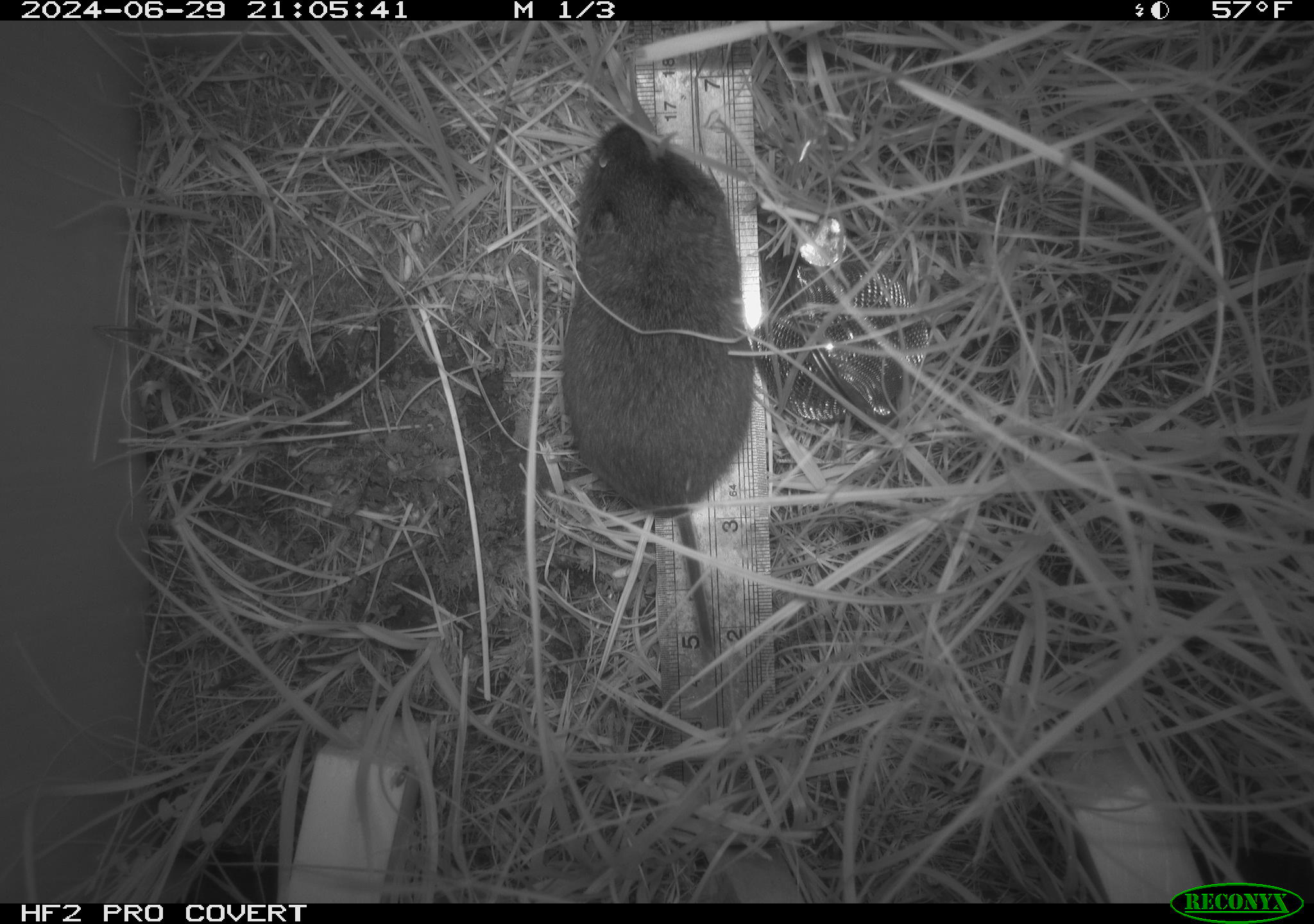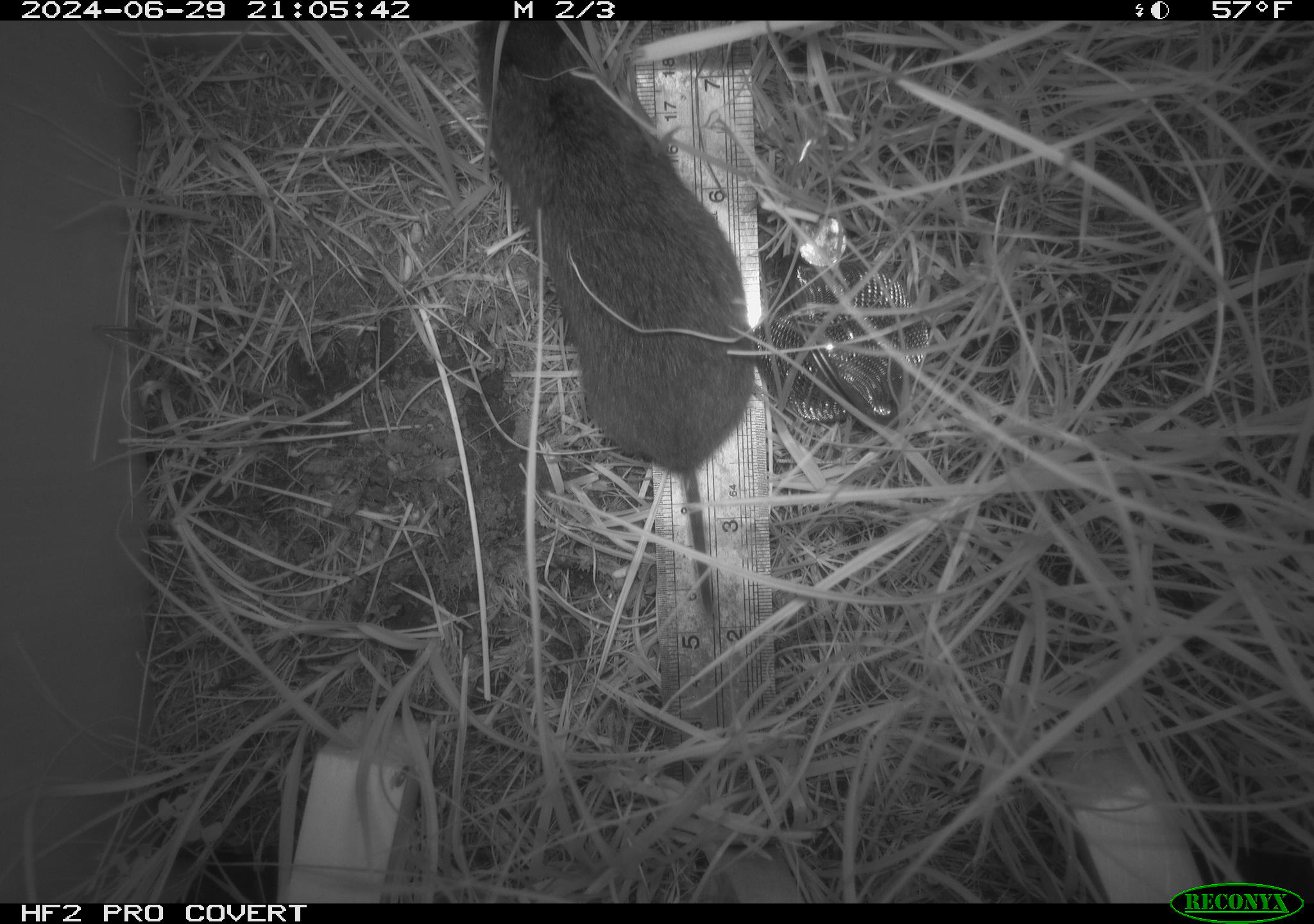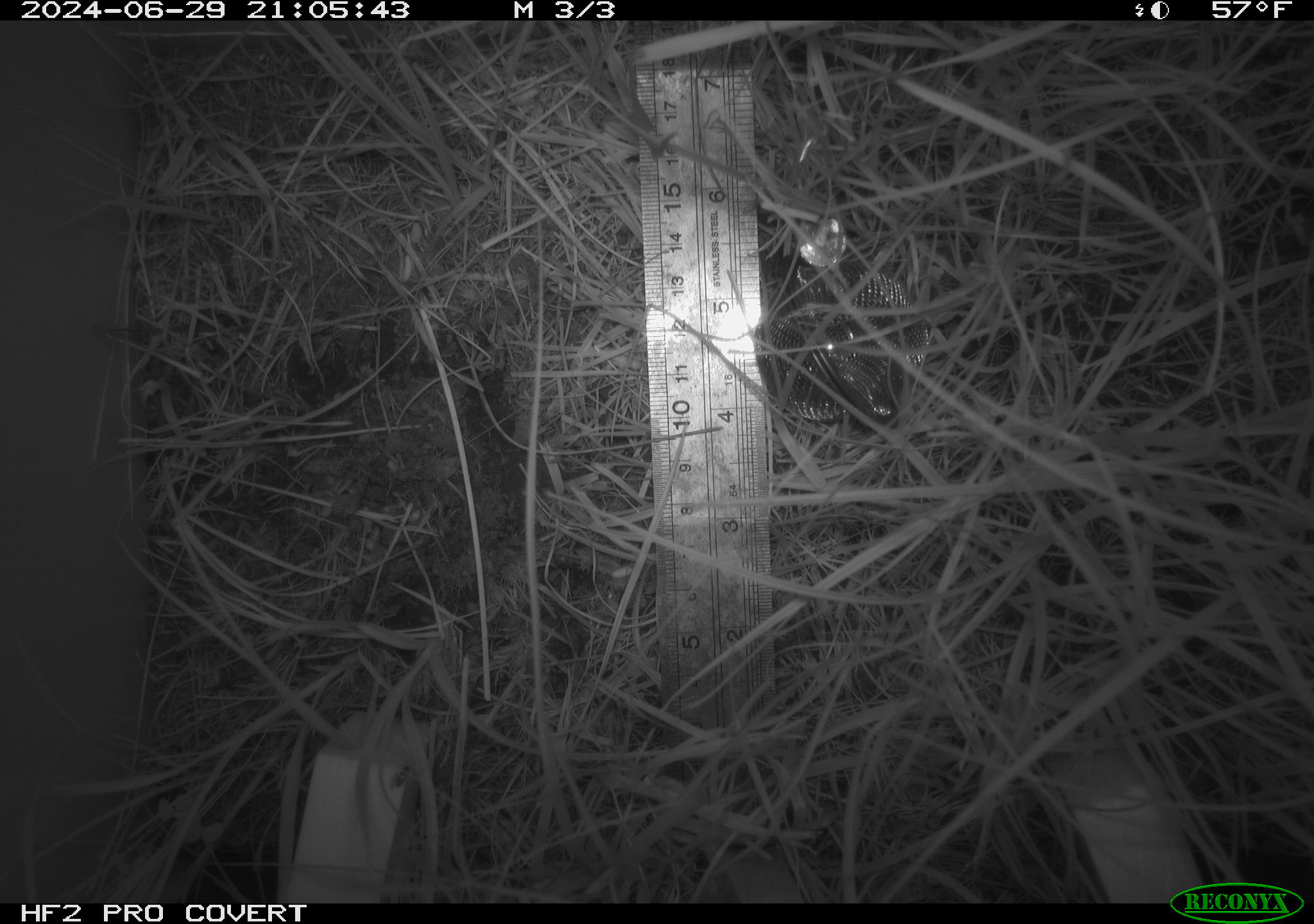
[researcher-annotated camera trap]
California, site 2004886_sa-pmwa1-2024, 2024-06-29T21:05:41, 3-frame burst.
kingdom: Animalia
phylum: Chordata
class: Mammalia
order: Rodentia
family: Cricetidae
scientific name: Arvicolinae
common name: voles, lemmings, and muskrats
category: arvicolinae subfamily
Arvicolinae subfamily (voles, lemmings, and muskrats) (Arvicolinae).